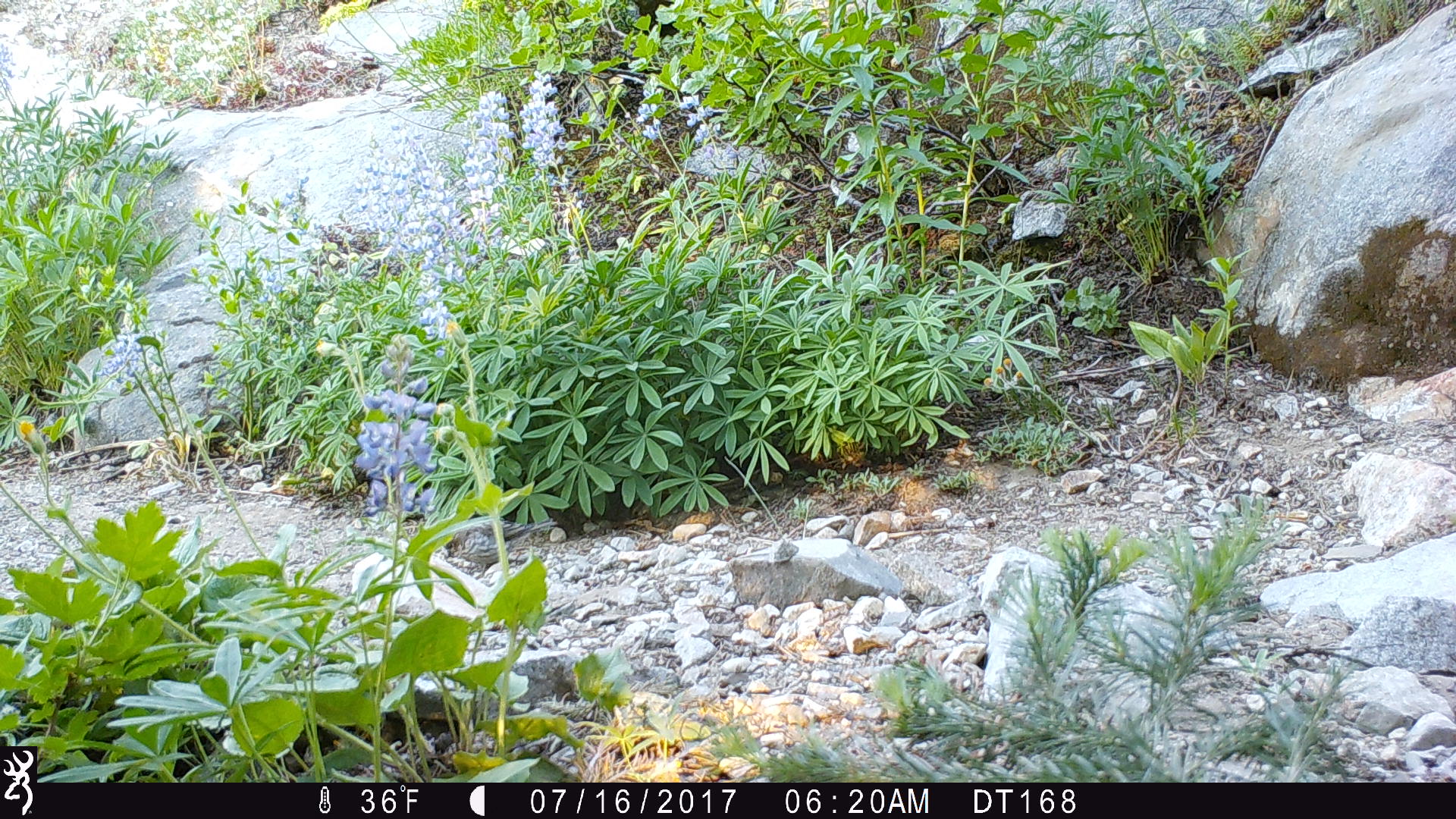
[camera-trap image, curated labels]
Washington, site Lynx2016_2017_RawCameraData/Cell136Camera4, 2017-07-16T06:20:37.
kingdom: Animalia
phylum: Chordata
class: Aves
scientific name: Aves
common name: birds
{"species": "Aves (birds)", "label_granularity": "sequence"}